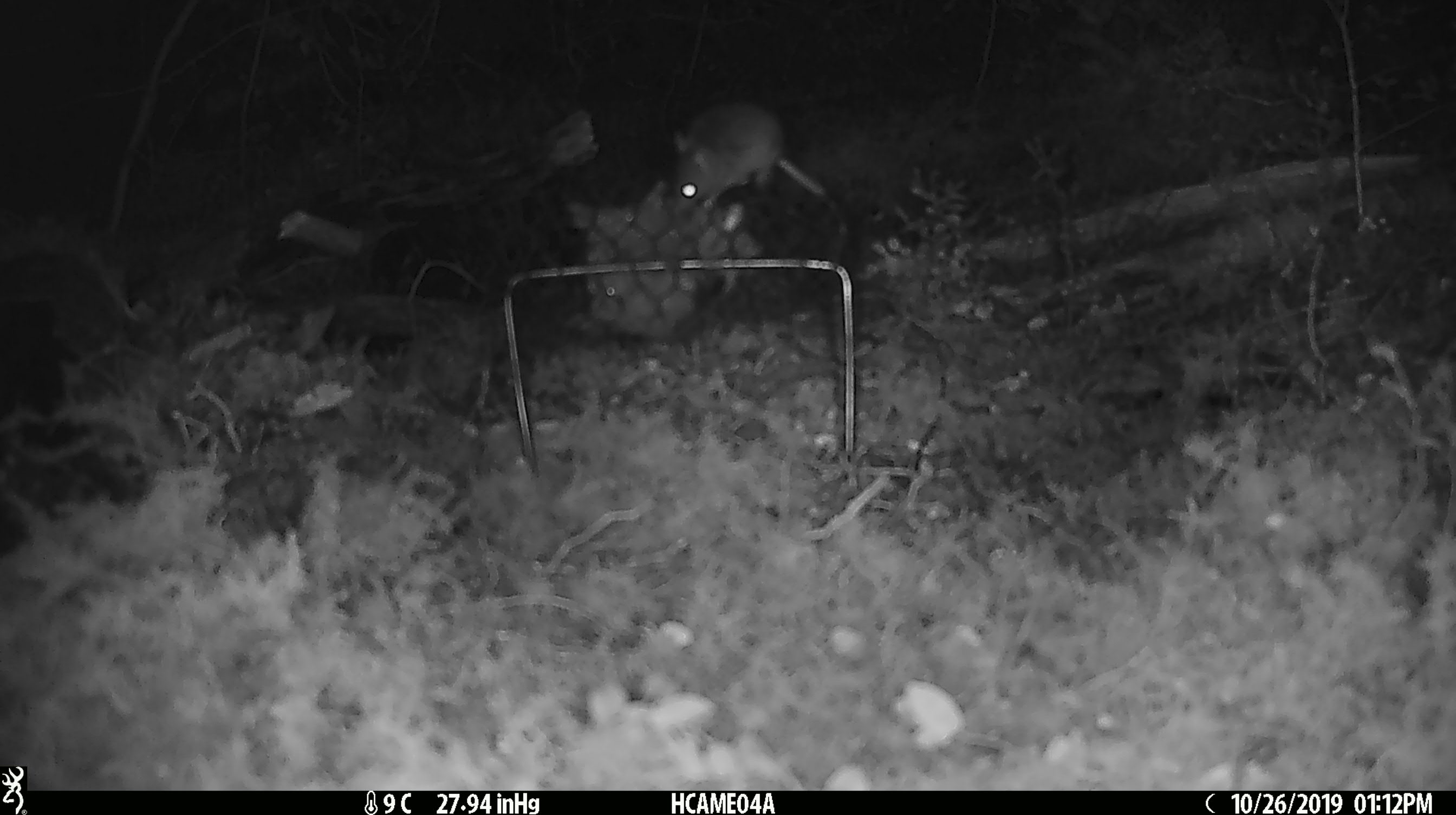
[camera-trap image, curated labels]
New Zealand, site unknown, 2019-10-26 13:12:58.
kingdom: Animalia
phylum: Chordata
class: Mammalia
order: Rodentia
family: Muridae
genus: Mus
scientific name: Mus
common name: mouse